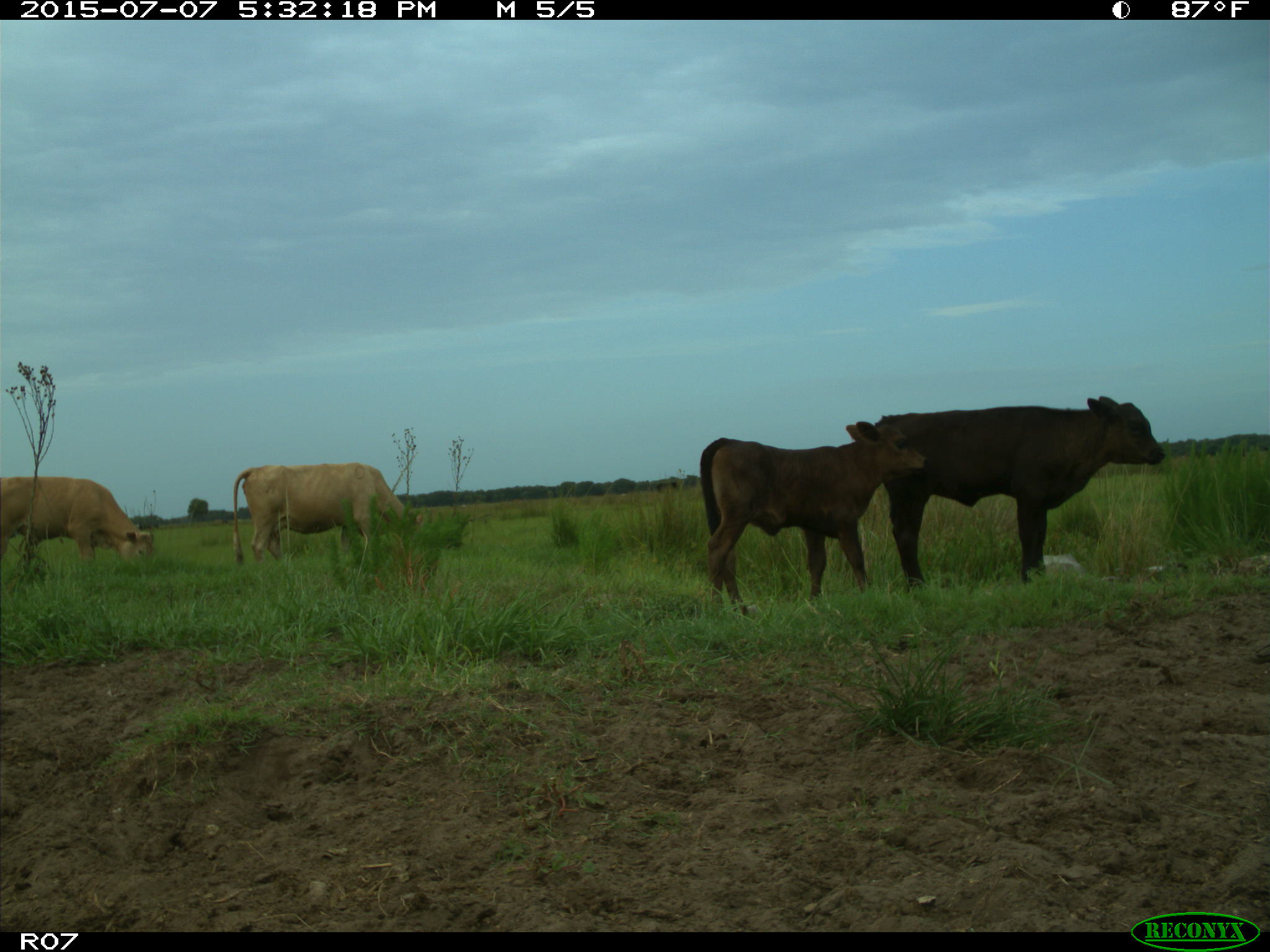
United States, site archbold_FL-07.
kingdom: Animalia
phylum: Chordata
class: Mammalia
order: Artiodactyla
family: Bovidae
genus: Bos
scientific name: Bos taurus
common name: domestic cow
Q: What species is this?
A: Bos taurus (domestic cow).